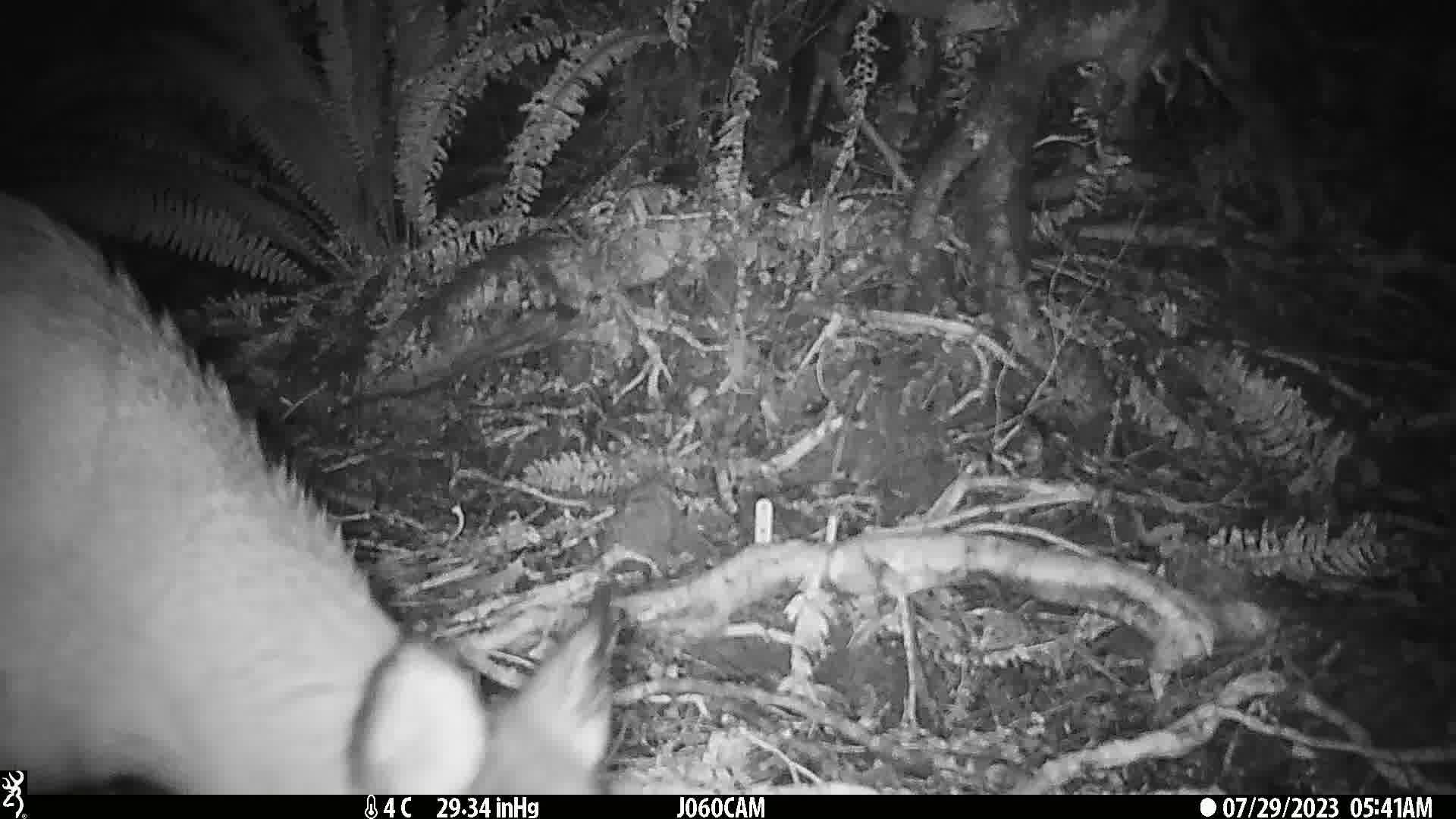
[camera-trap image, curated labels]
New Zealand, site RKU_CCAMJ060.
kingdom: Animalia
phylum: Chordata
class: Mammalia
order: Artiodactyla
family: Cervidae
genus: Odocoileus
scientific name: Odocoileus virginianus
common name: white-tailed deer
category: white tailed deer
White tailed deer (white-tailed deer) (Odocoileus virginianus).